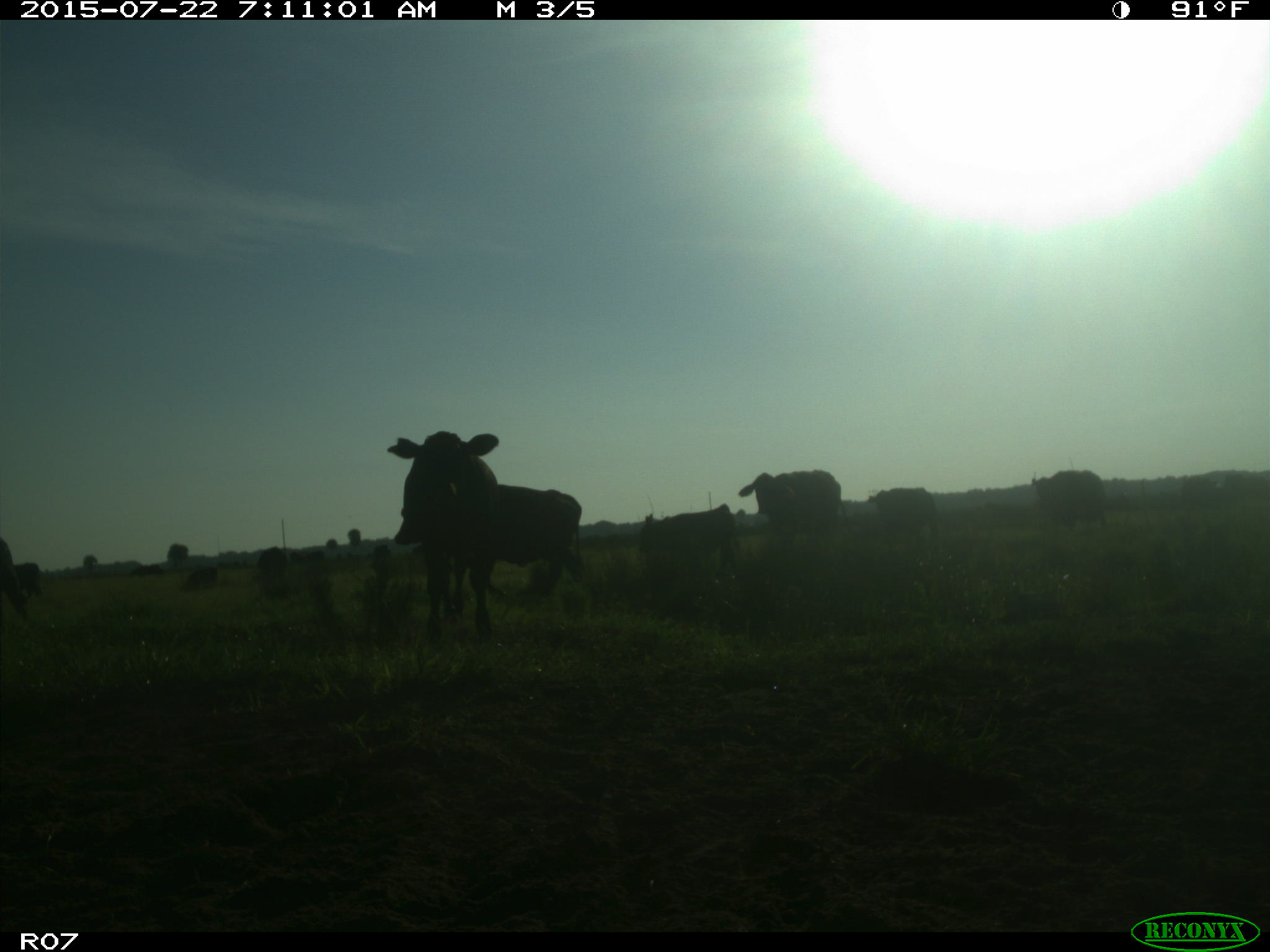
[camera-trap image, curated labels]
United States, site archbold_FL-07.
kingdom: Animalia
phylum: Chordata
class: Mammalia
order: Artiodactyla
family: Suidae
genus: Sus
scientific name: Sus scrofa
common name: wild boar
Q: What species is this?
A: Sus scrofa (wild boar).